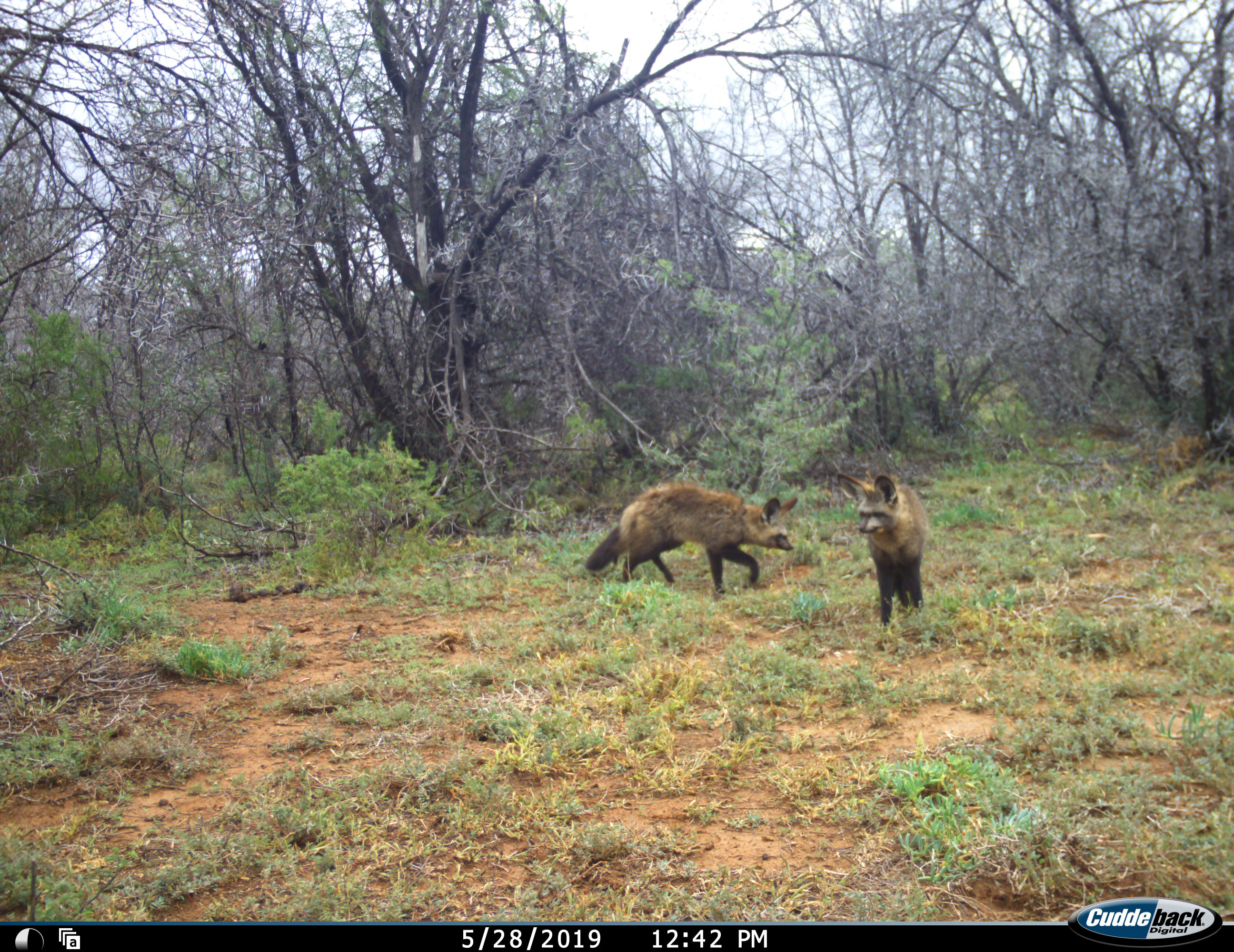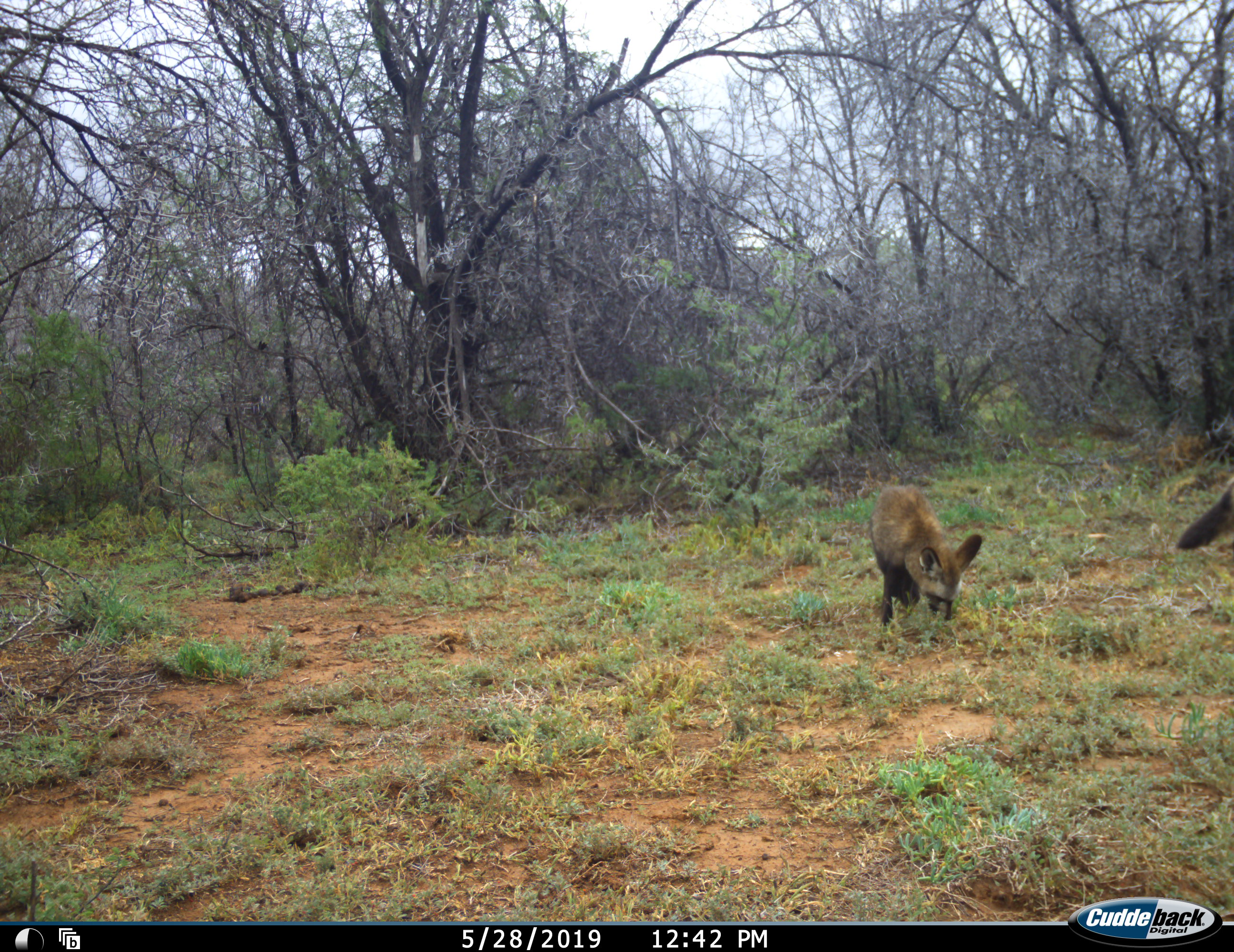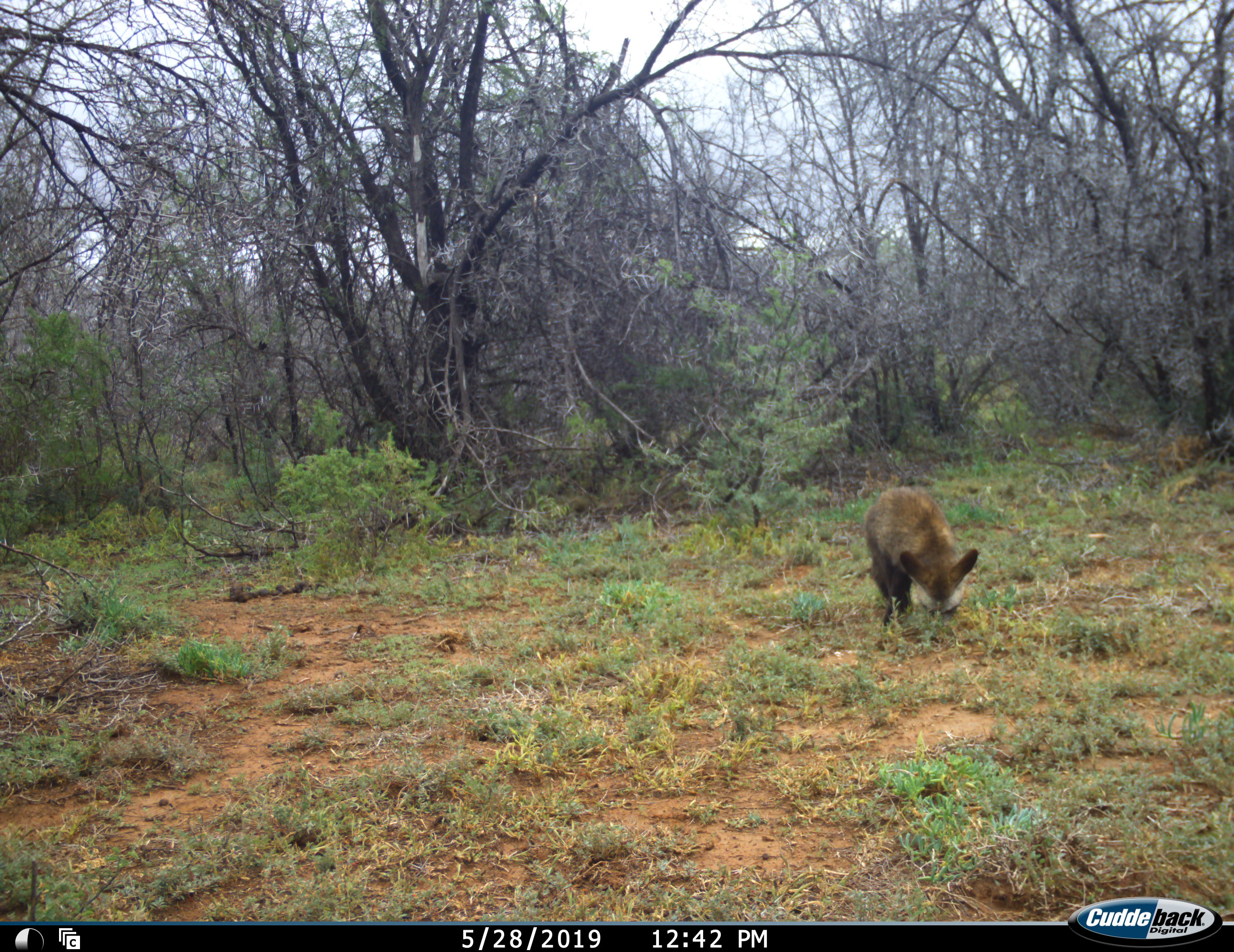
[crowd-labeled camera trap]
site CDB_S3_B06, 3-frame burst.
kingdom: Animalia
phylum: Chordata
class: Mammalia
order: Carnivora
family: Canidae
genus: Otocyon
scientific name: Otocyon megalotis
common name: bat-eared fox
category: foxbateared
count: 2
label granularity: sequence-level